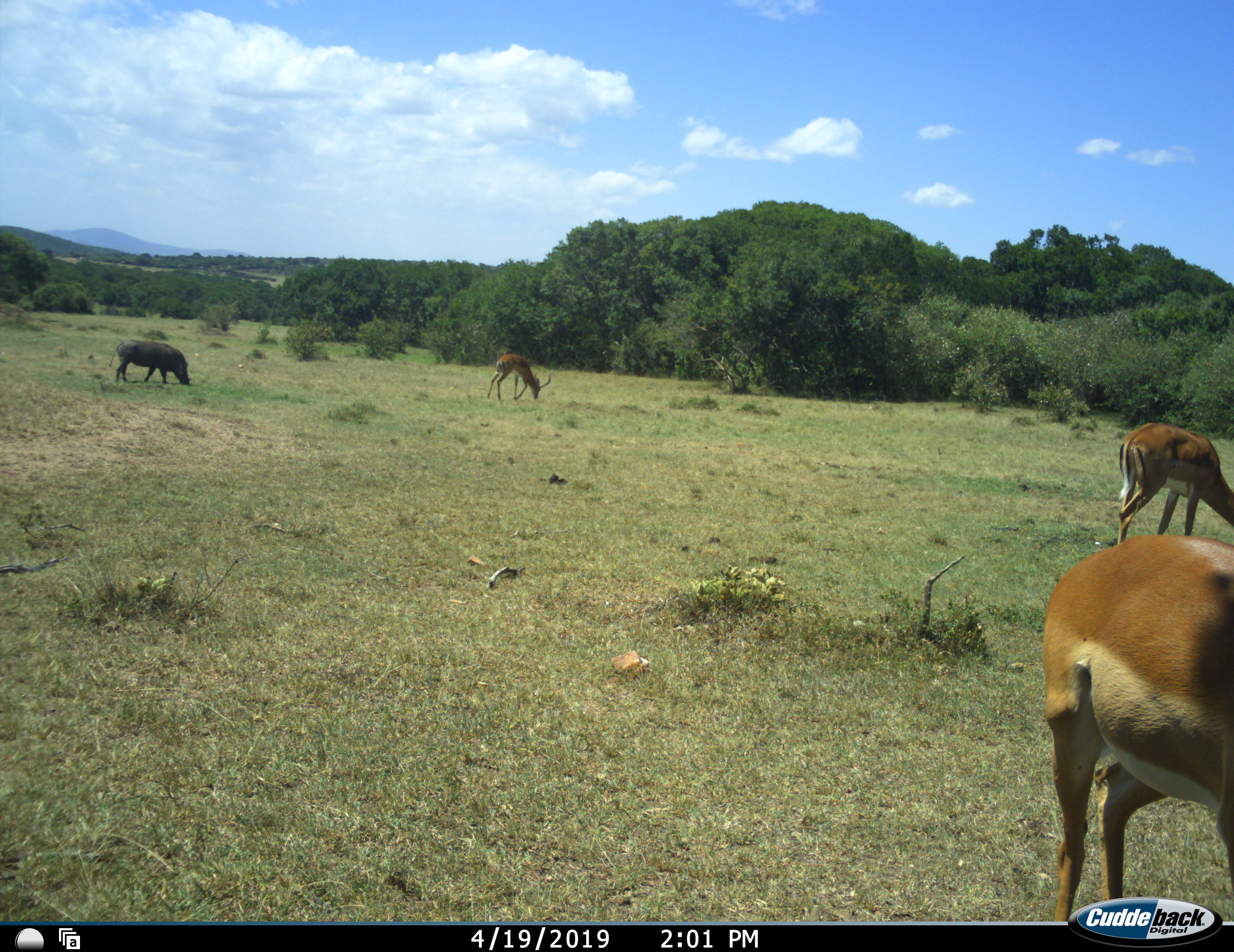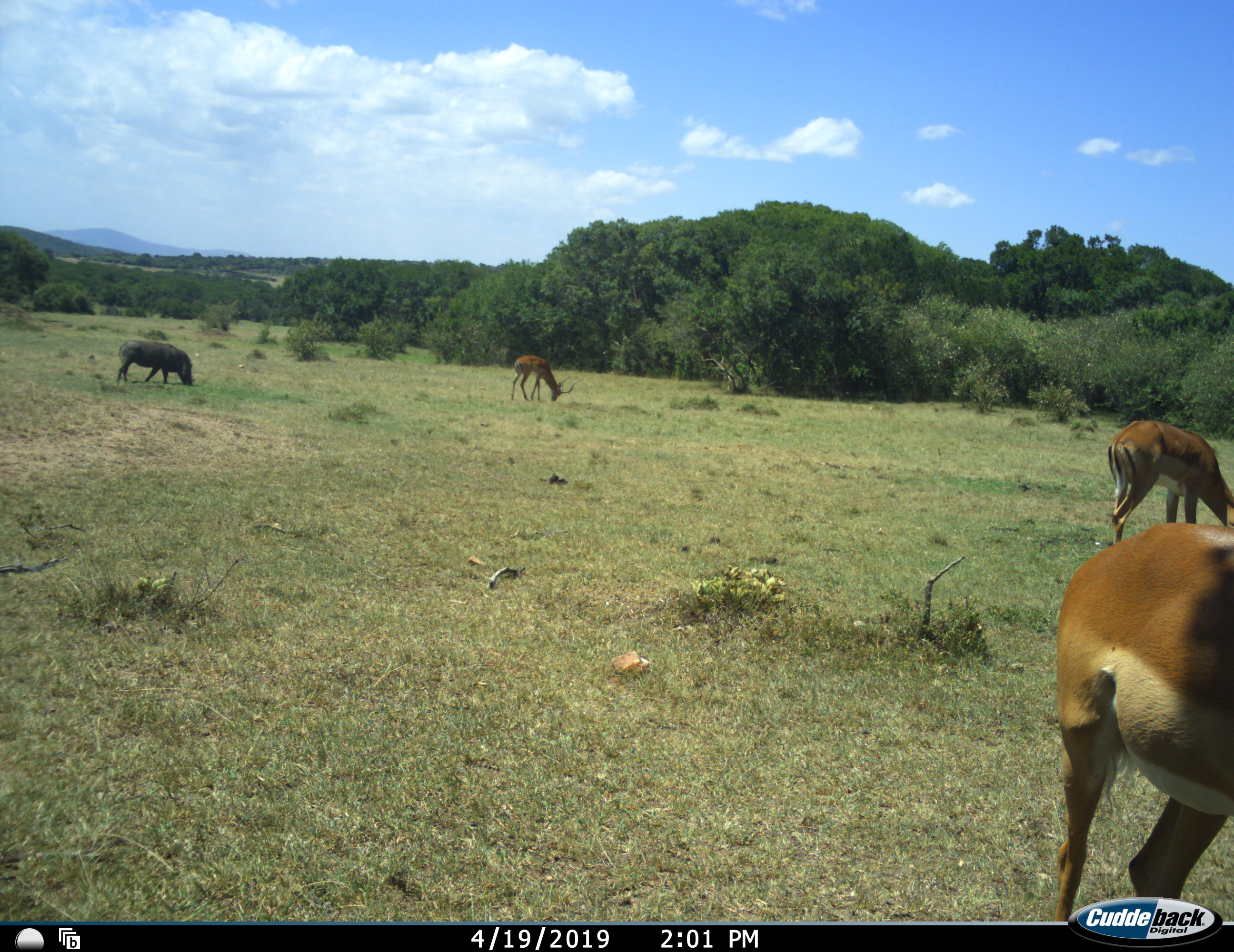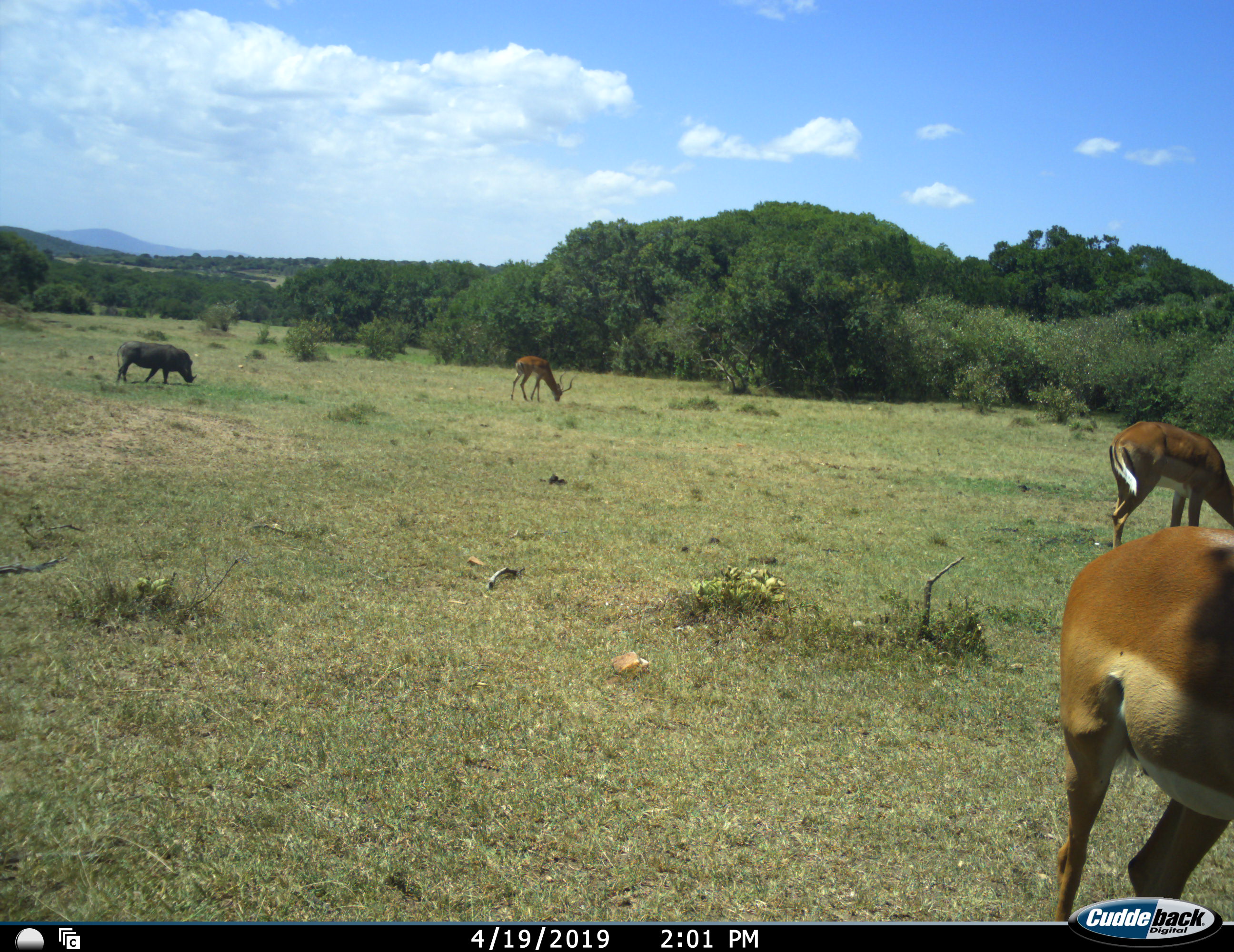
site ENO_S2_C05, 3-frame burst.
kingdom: Animalia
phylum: Chordata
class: Mammalia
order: Artiodactyla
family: Bovidae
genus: Aepyceros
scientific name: Aepyceros melampus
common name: impala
Impala (Aepyceros melampus), count 3. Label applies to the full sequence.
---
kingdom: Animalia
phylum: Chordata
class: Mammalia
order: Artiodactyla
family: Suidae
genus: Phacochoerus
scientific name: Phacochoerus africanus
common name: warthog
Warthog (Phacochoerus africanus), count 1. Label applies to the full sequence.